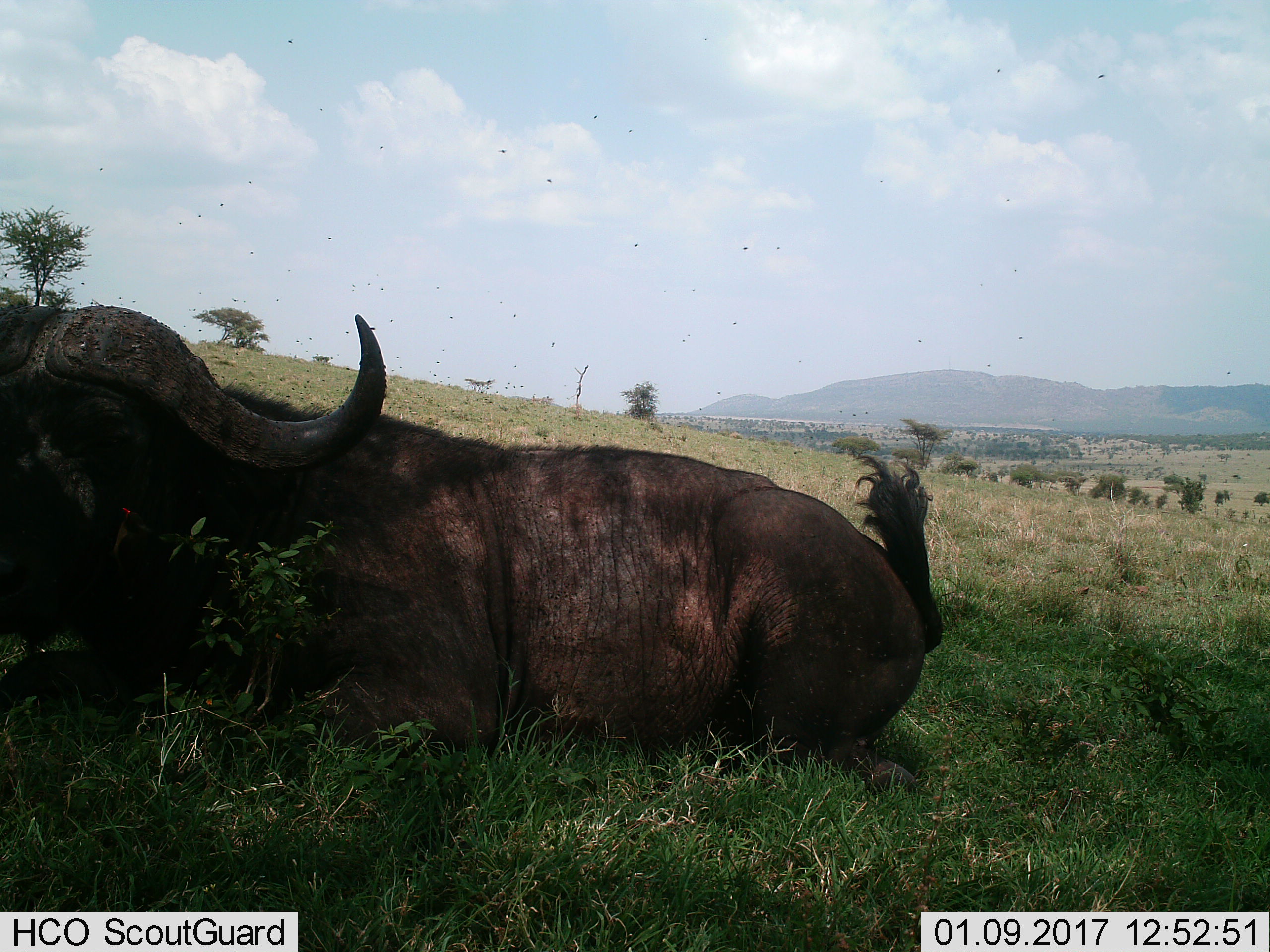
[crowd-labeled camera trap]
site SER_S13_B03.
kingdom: Animalia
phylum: Chordata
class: Mammalia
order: Artiodactyla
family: Bovidae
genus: Syncerus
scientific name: Syncerus caffer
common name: african buffalo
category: buffalo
Buffalo (african buffalo) (Syncerus caffer), count 1. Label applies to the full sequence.